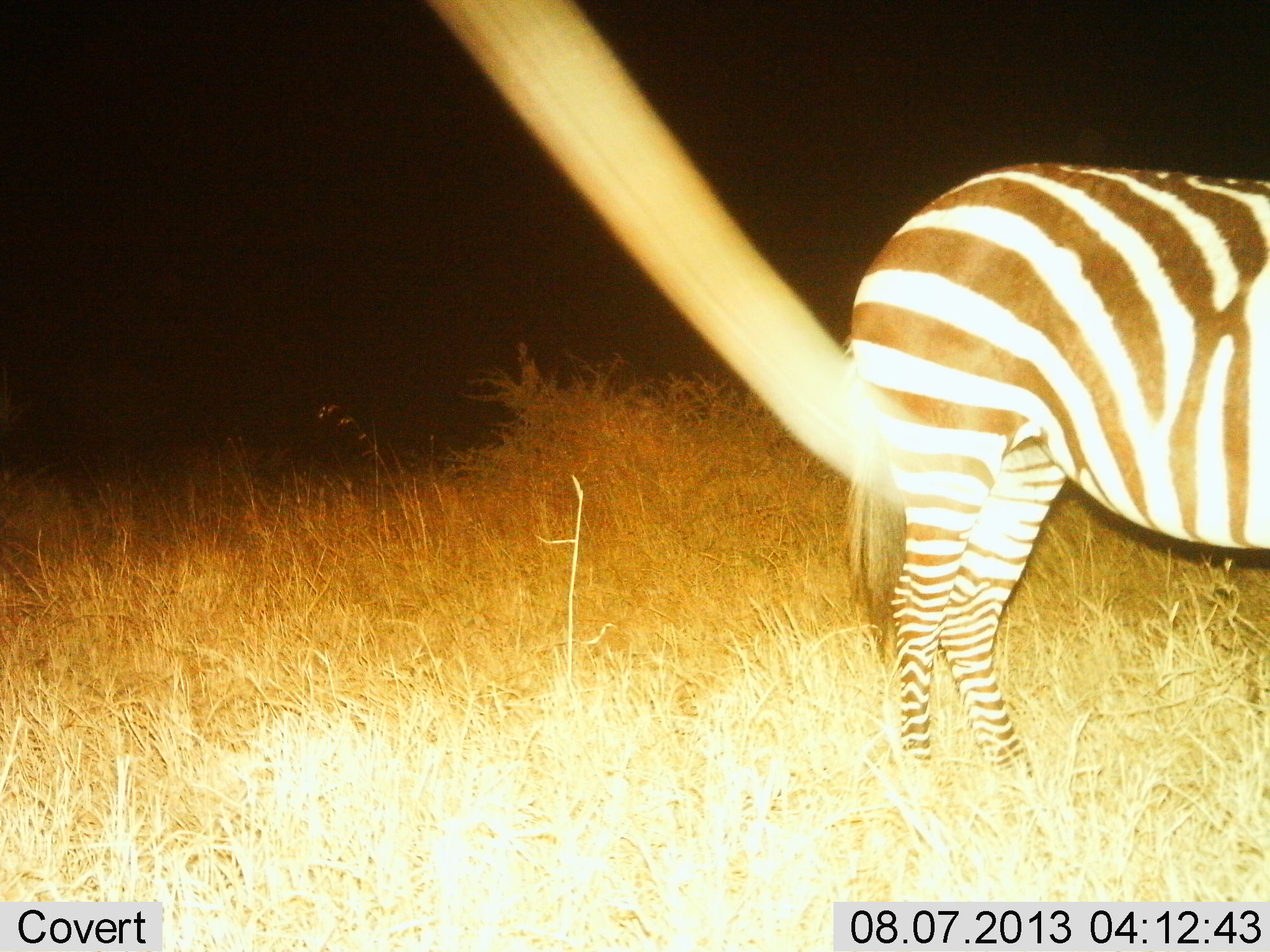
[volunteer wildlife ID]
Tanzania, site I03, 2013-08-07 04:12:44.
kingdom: Animalia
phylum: Chordata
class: Mammalia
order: Perissodactyla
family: Equidae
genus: Equus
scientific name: Equus quagga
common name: plains zebra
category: zebra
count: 1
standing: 100%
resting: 0%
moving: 0%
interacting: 0%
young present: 5%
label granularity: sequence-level